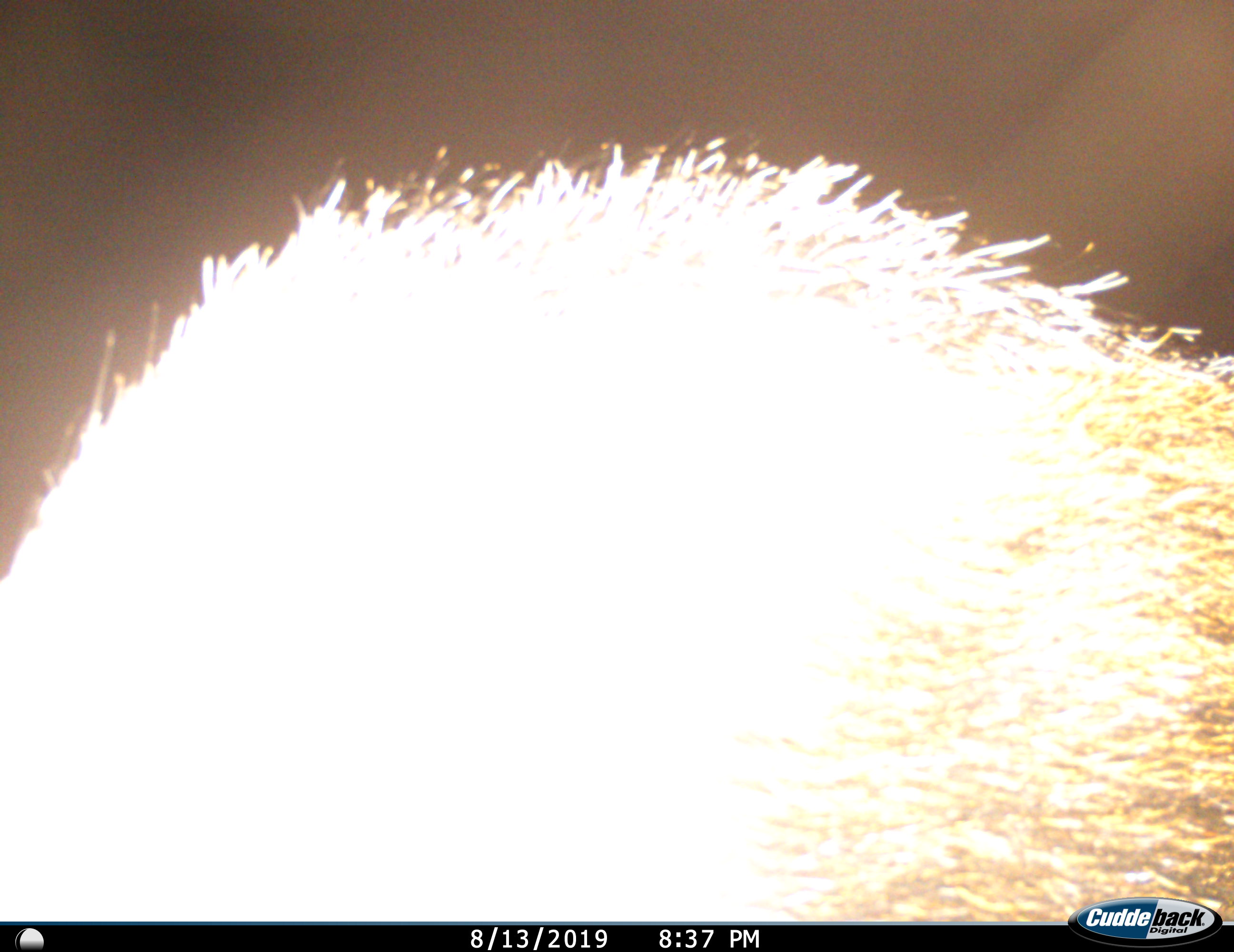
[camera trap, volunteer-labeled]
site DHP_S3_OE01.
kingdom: Animalia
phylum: Chordata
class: Mammalia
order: Artiodactyla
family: Suidae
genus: Potamochoerus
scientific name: Potamochoerus larvatus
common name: bushpig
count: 1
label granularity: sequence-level